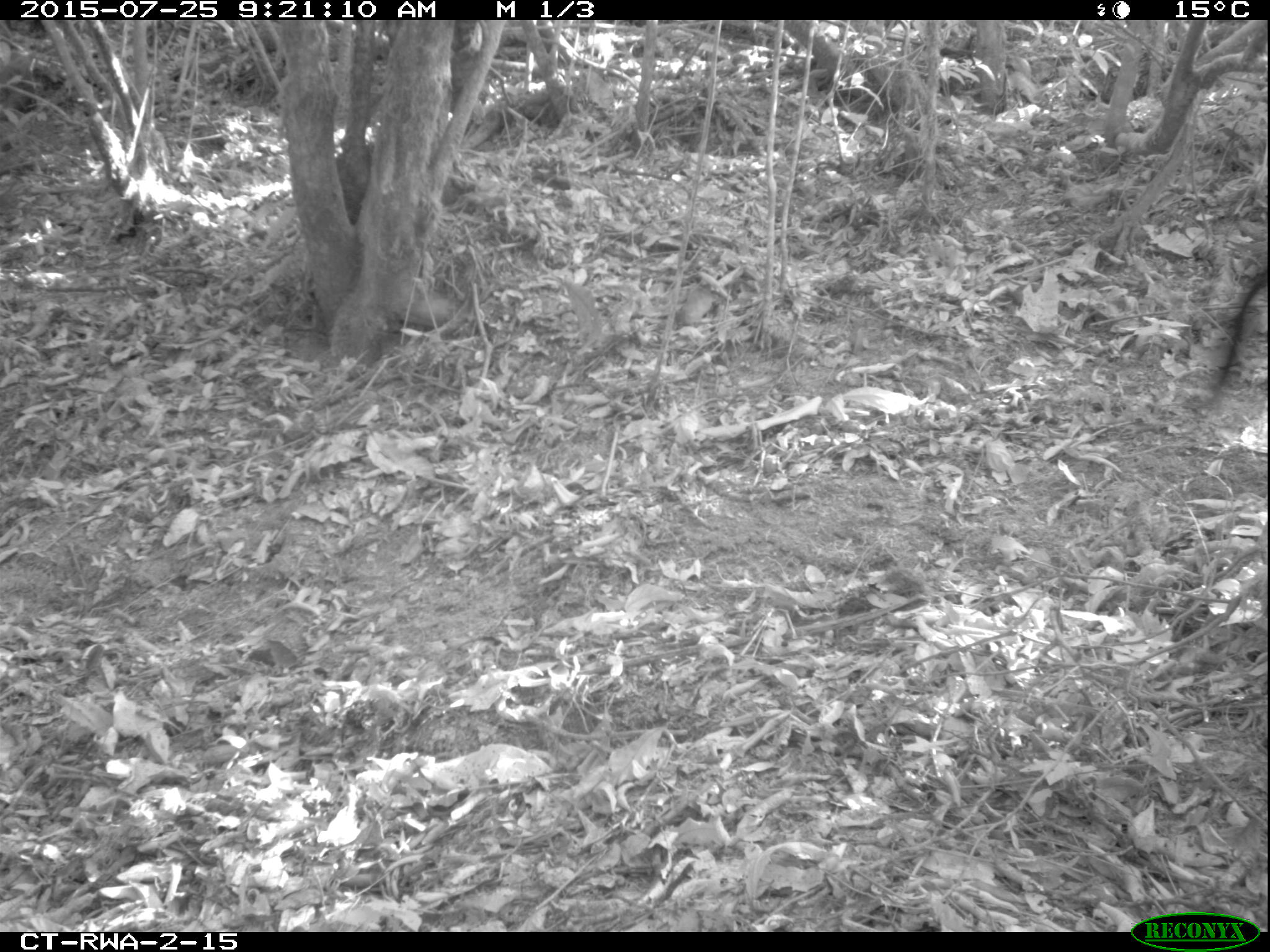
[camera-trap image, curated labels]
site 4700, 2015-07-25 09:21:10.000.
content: unidentified animal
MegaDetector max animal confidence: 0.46